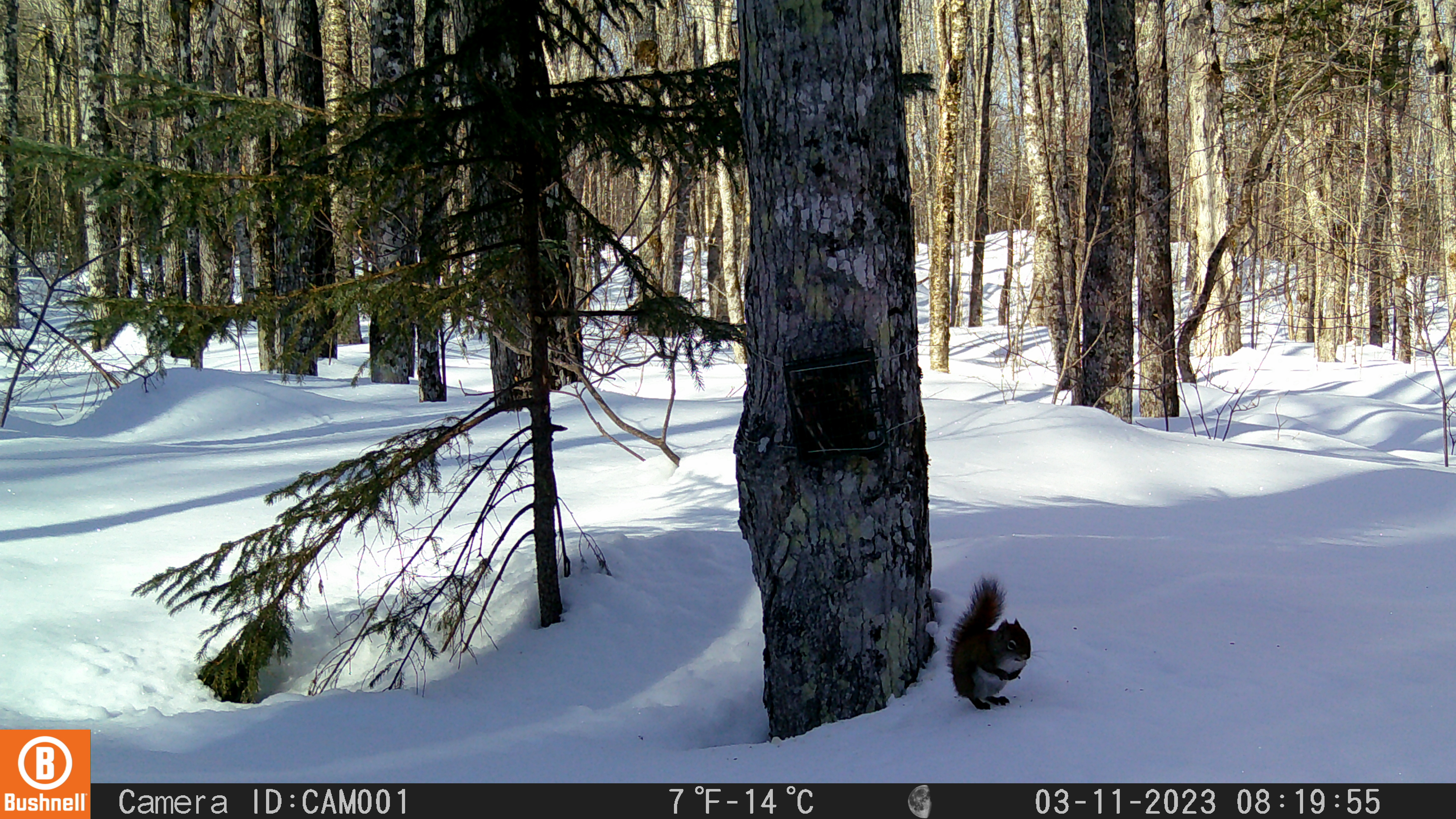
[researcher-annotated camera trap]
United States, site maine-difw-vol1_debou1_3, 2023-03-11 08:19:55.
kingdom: Animalia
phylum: Chordata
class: Mammalia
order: Rodentia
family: Sciuridae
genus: Tamiasciurus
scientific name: Tamiasciurus hudsonicus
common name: red squirrel